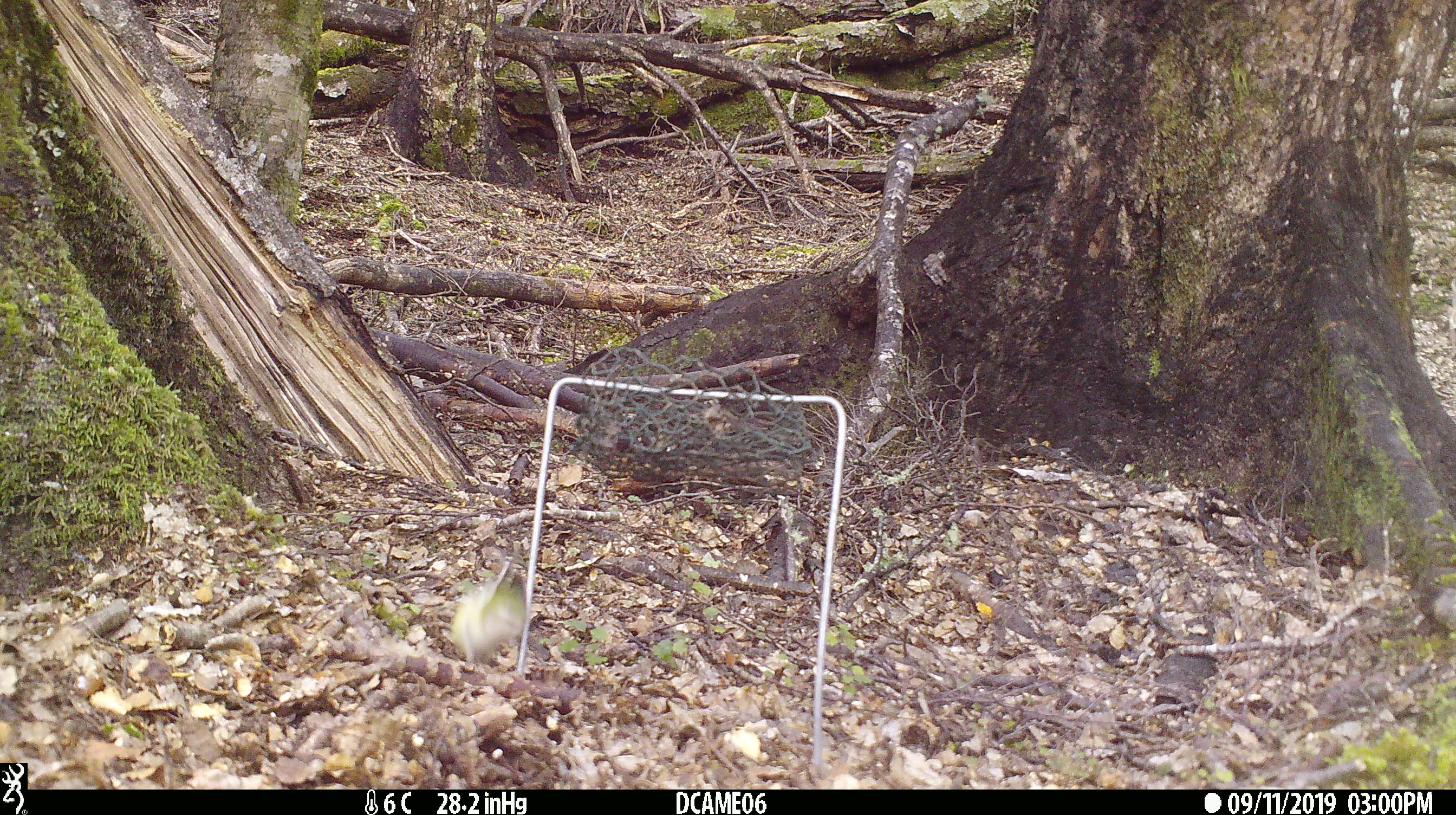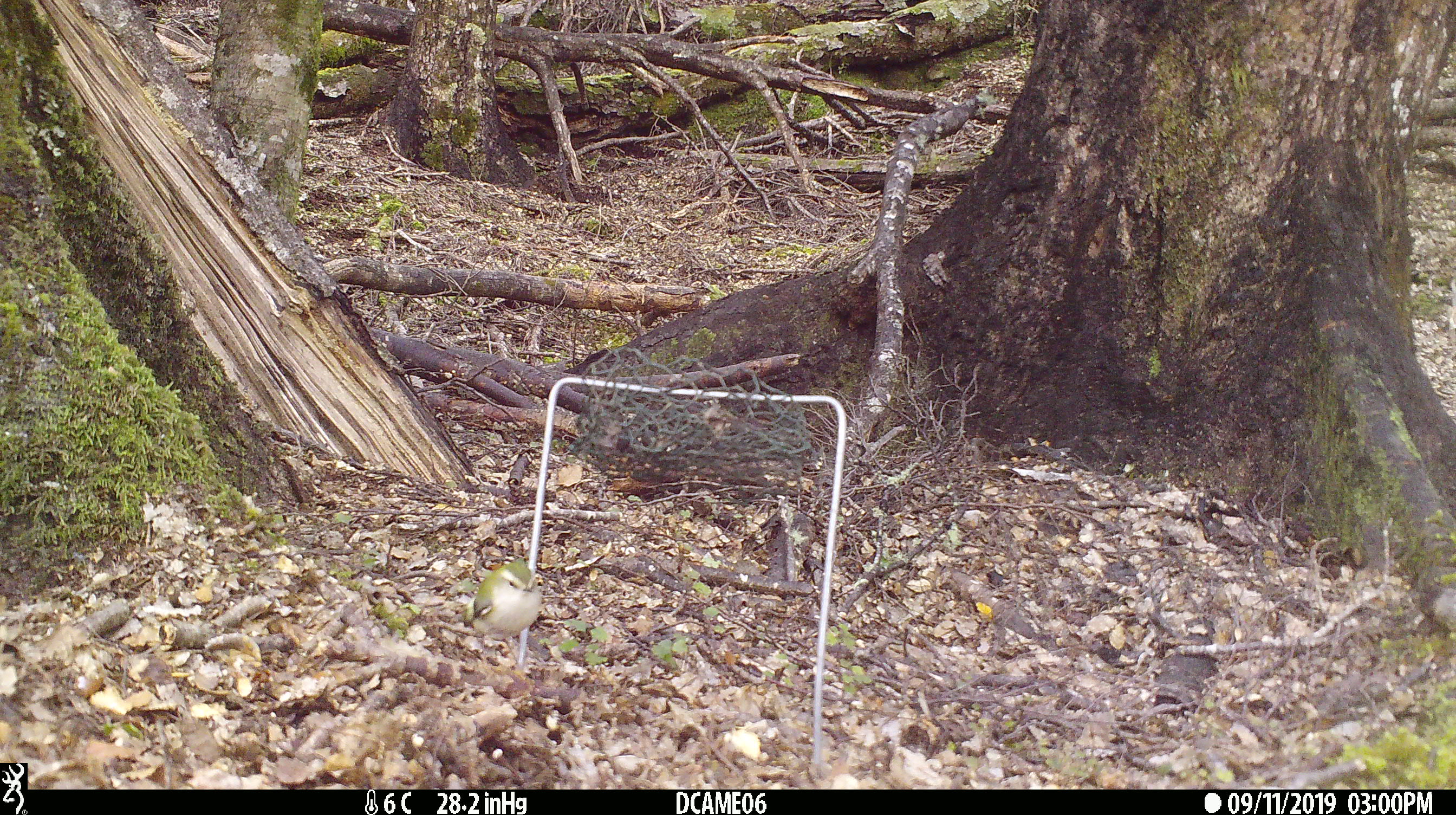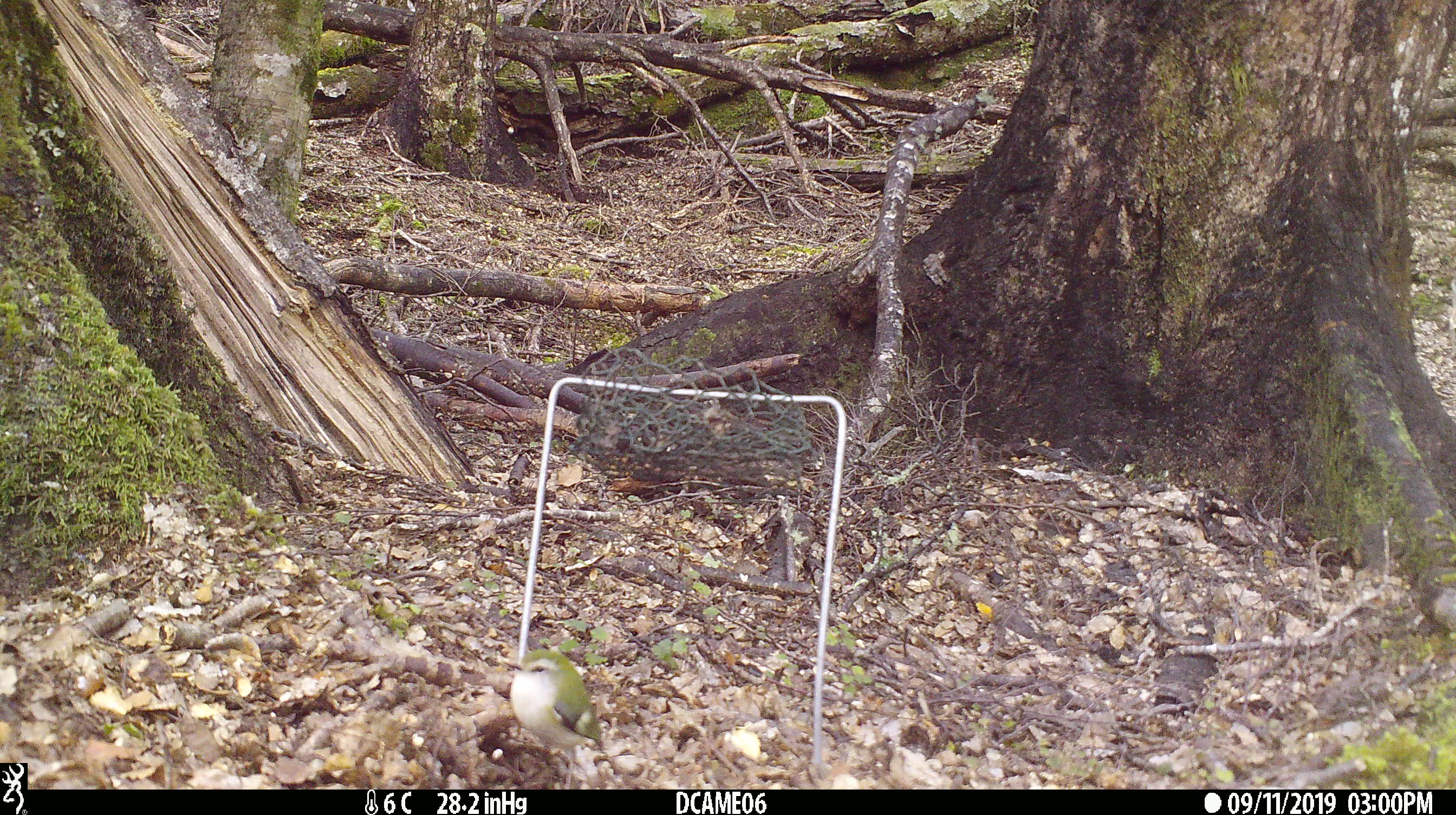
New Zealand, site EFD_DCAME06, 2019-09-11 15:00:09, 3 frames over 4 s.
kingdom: Animalia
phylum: Chordata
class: Aves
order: Passeriformes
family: Acanthisittidae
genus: Acanthisitta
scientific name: Acanthisitta chloris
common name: rifleman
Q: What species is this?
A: Rifleman (Acanthisitta chloris).